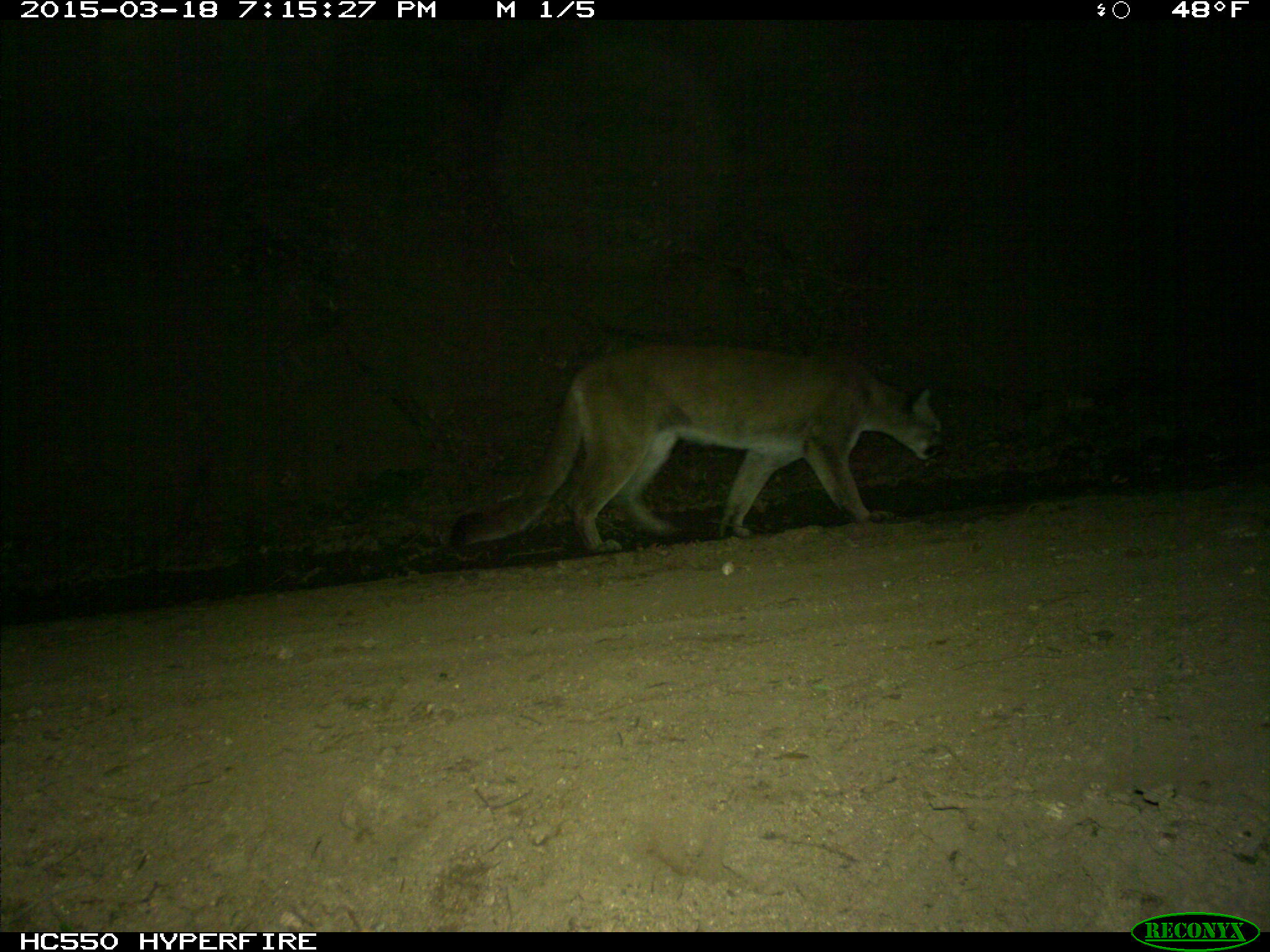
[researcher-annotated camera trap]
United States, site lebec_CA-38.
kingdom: Animalia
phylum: Chordata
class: Mammalia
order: Carnivora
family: Felidae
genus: Puma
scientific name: Puma concolor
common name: mountain lion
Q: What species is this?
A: Puma concolor (mountain lion).